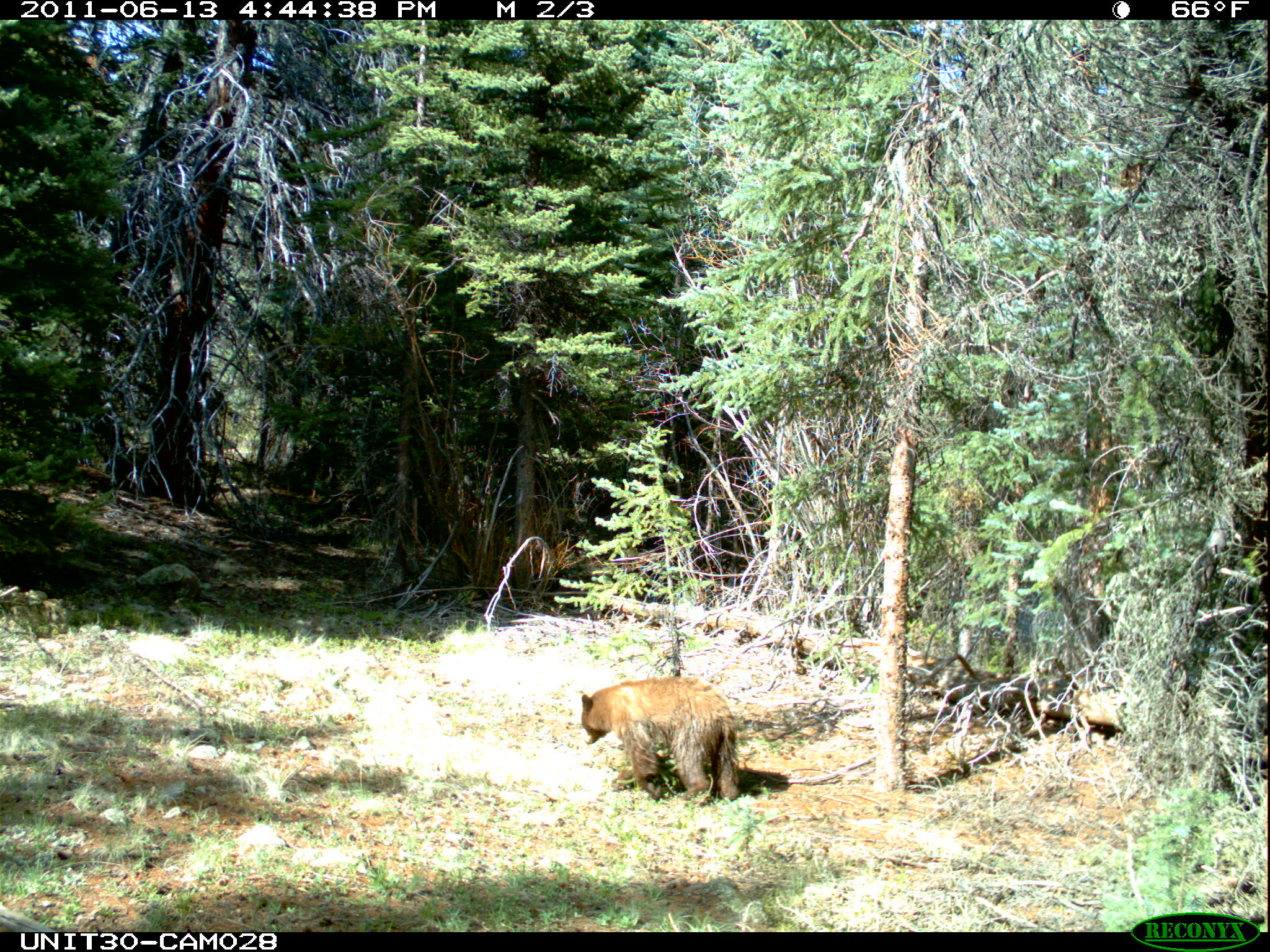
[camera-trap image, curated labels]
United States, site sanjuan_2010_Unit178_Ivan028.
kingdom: Animalia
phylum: Chordata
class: Mammalia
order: Carnivora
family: Ursidae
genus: Ursus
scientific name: Ursus americanus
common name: american black bear